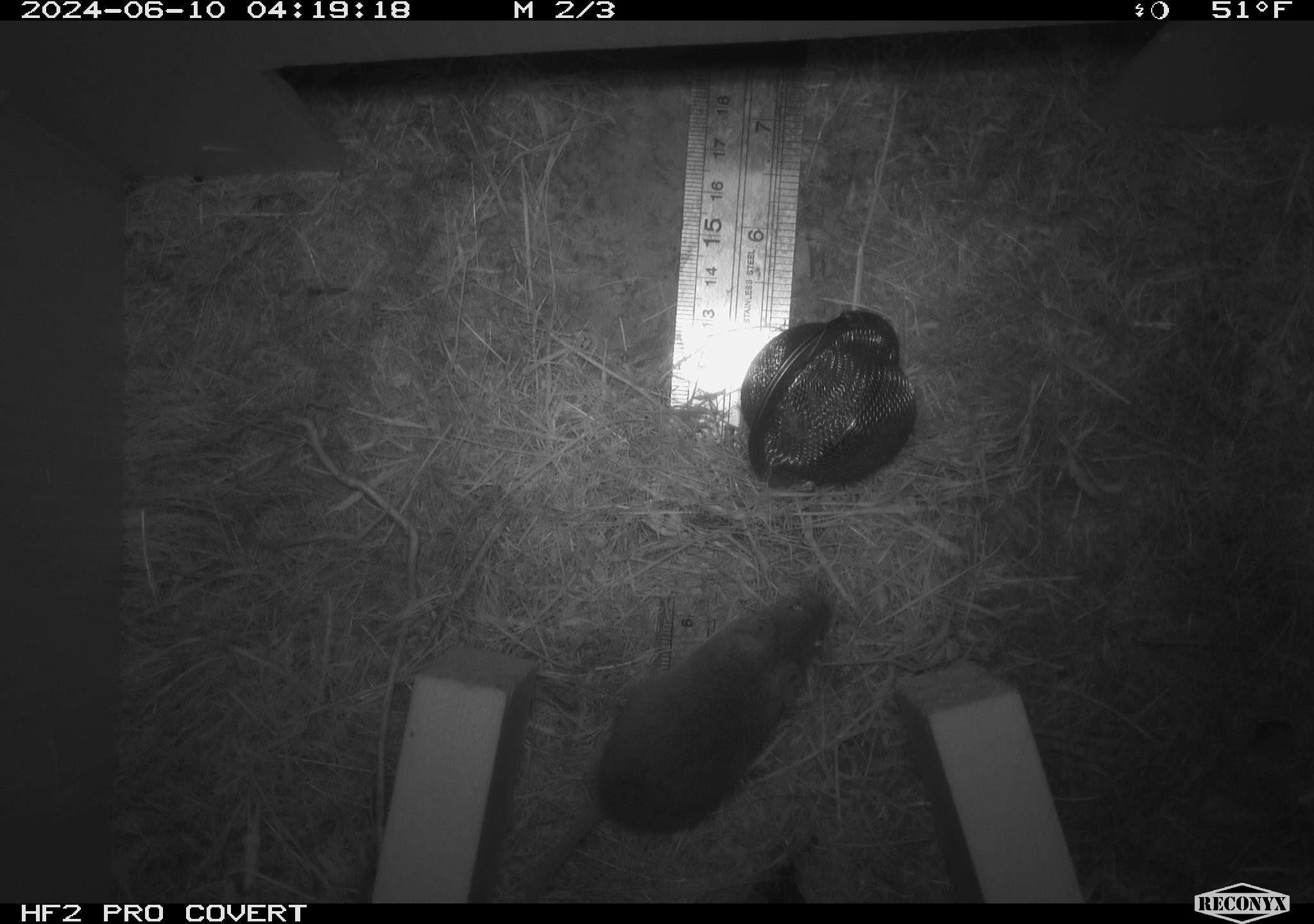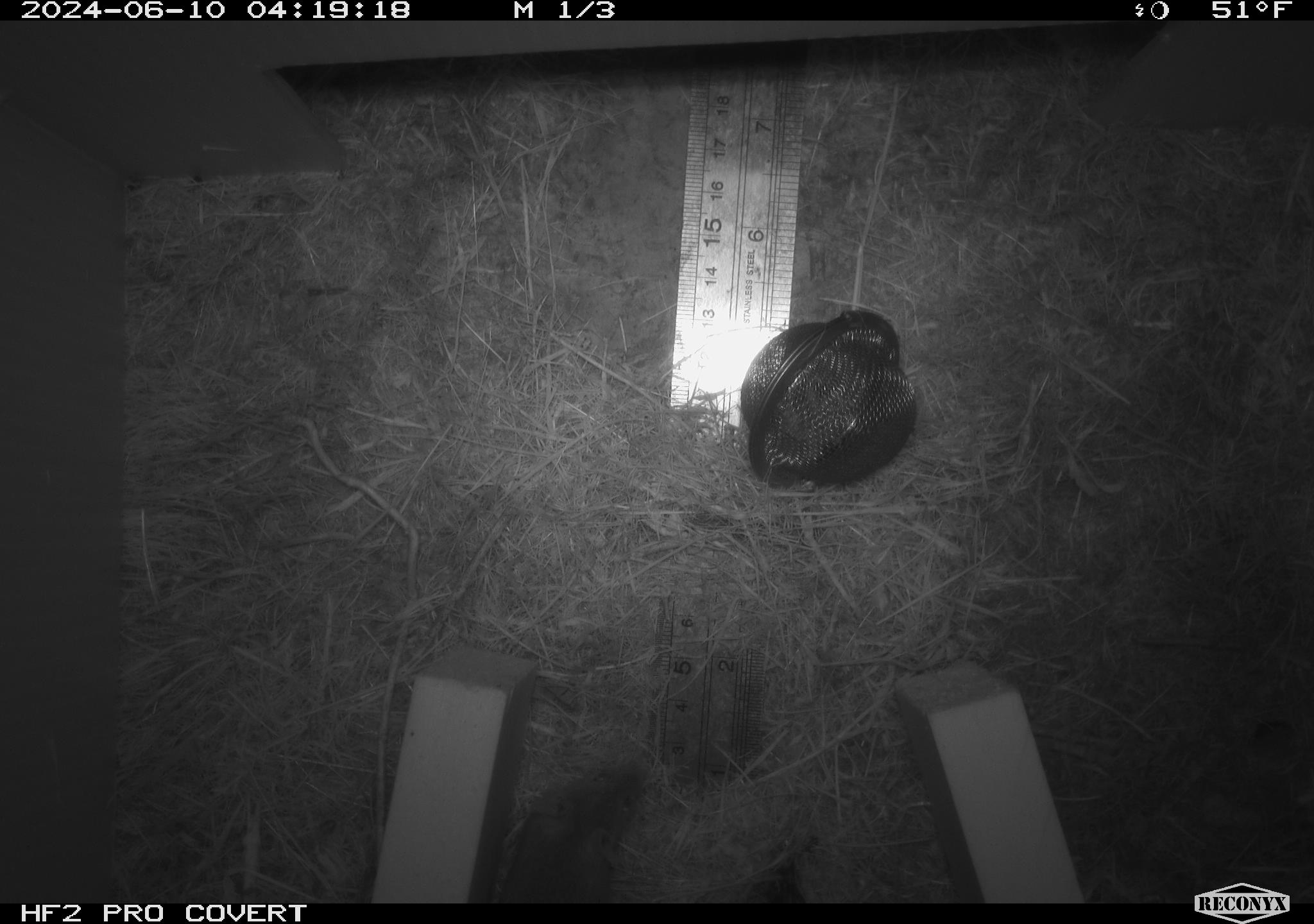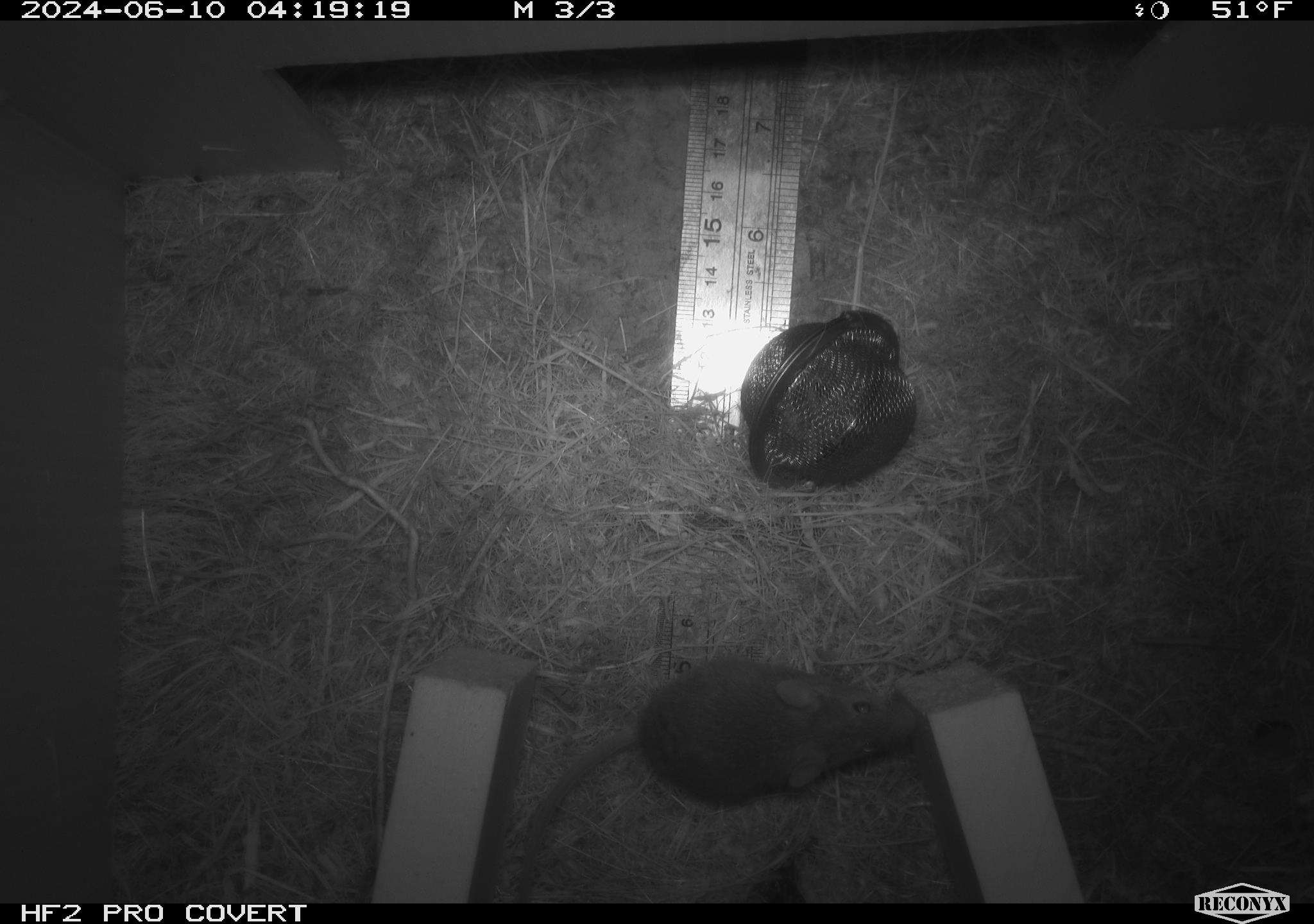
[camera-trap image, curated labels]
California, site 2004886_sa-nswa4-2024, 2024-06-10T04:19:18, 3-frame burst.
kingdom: Animalia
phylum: Chordata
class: Mammalia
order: Rodentia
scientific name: Rodentia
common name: rodent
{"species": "rodent (Rodentia)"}